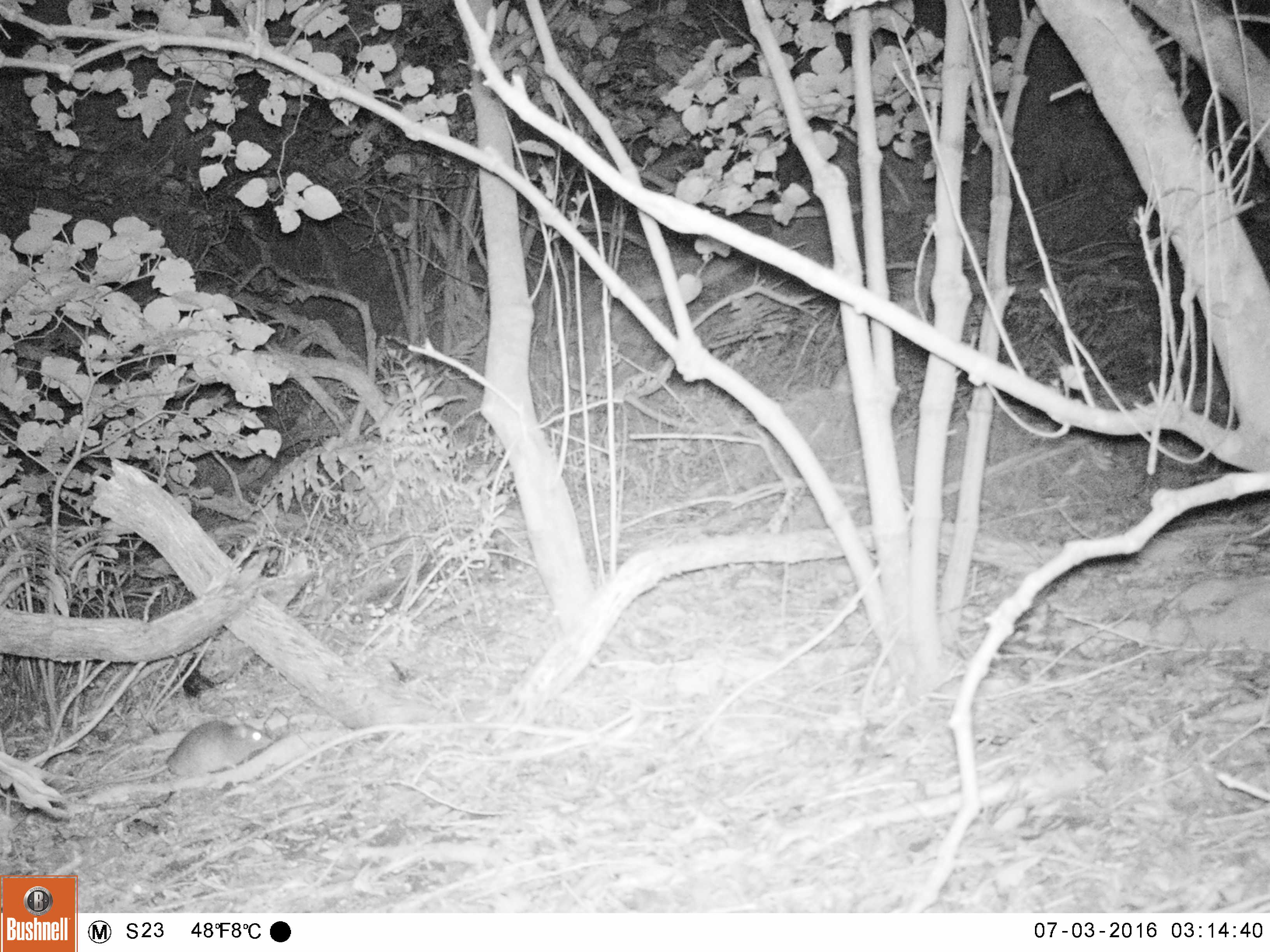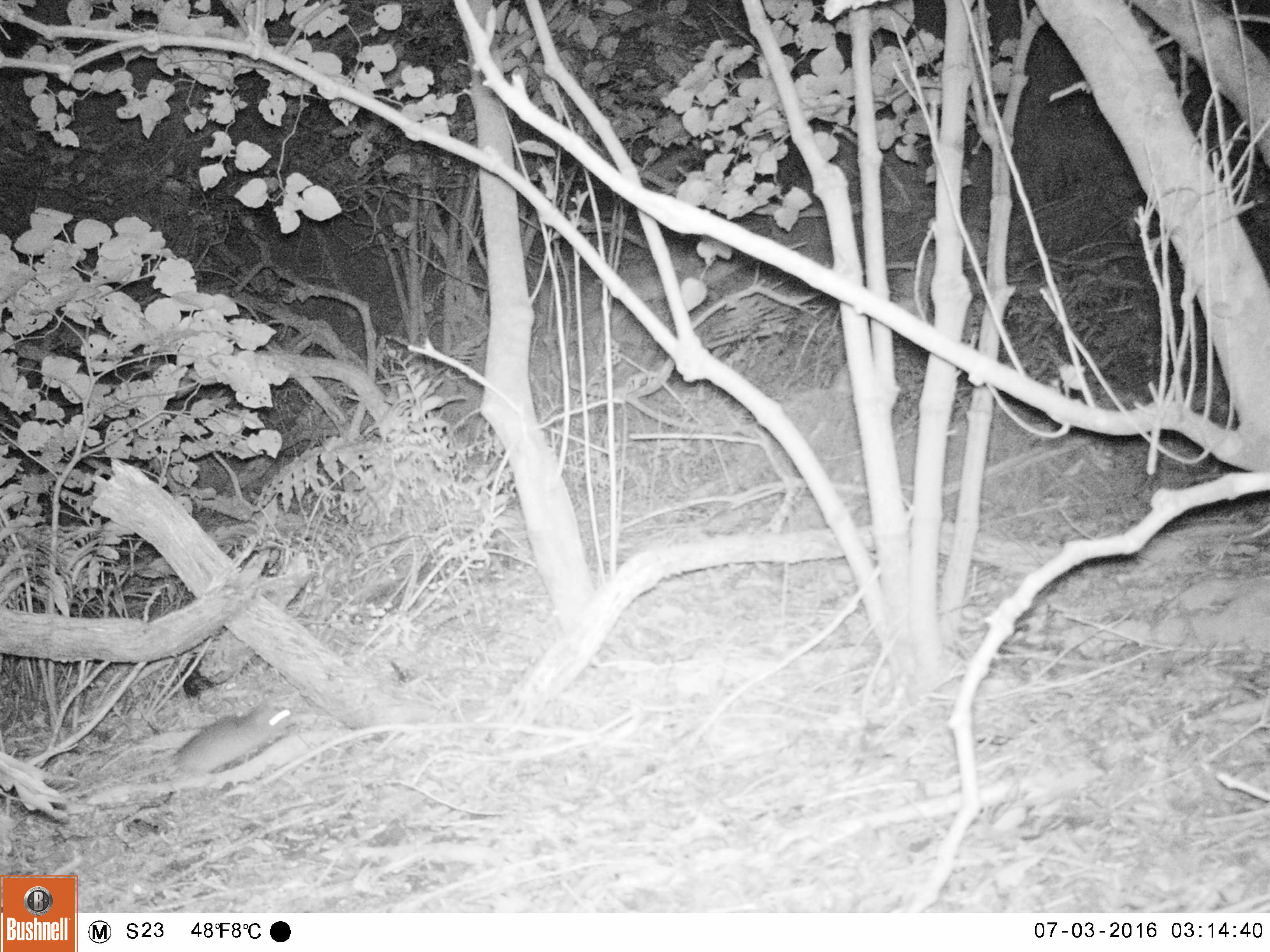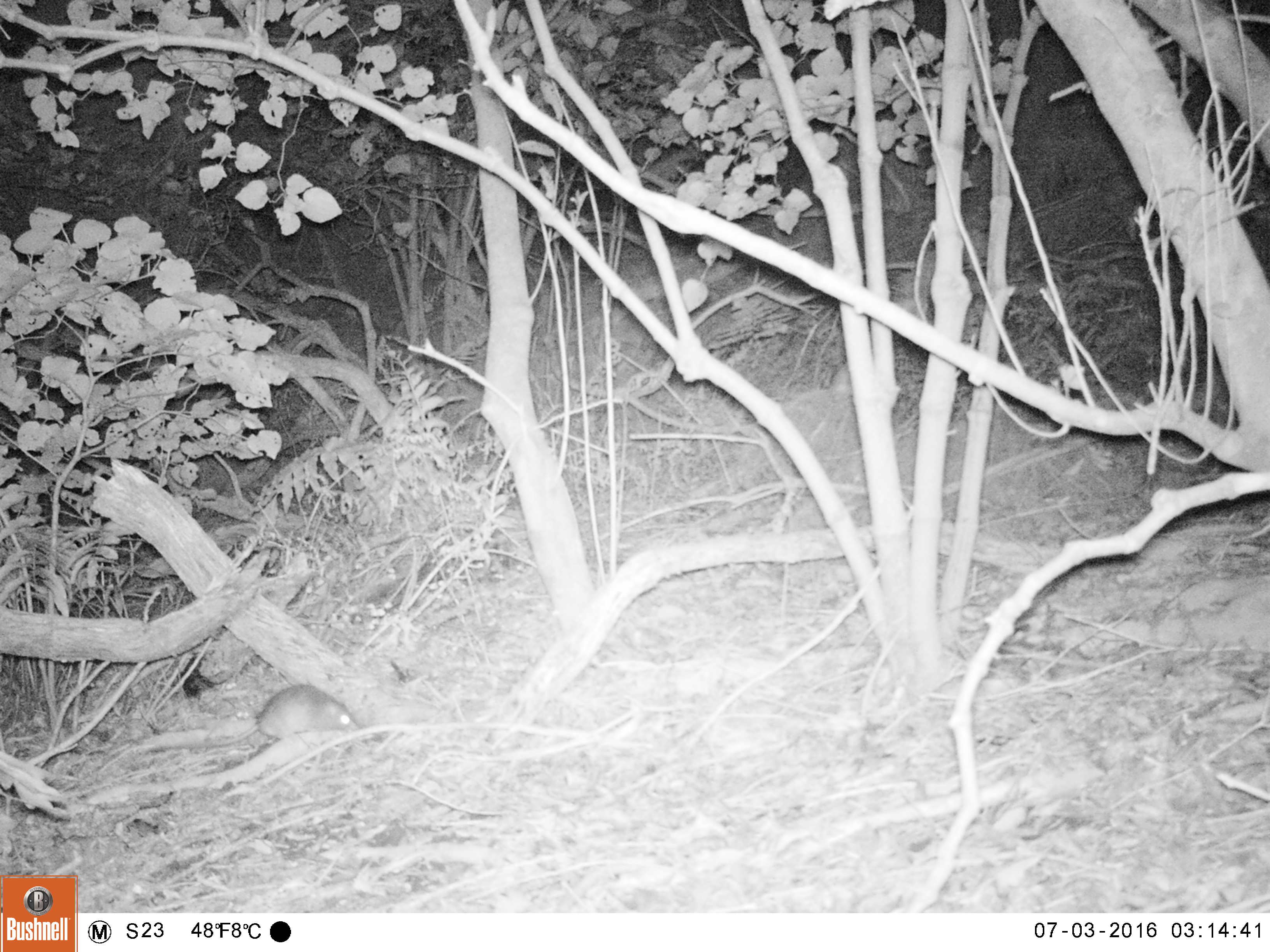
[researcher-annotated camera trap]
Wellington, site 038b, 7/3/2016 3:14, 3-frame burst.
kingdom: Animalia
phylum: Chordata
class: Mammalia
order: Rodentia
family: Muridae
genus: Rattus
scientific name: Rattus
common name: rat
Rat (Rattus).